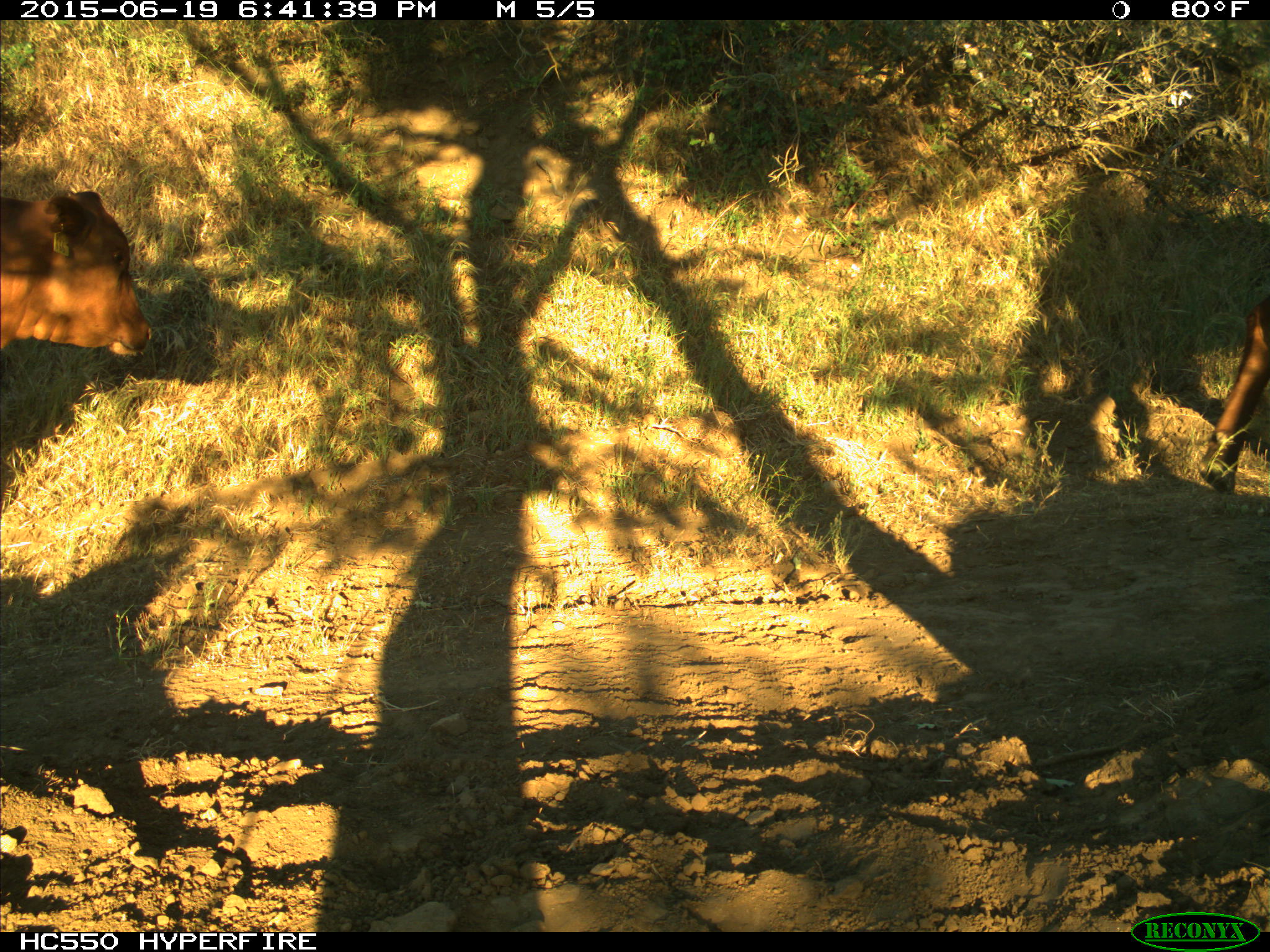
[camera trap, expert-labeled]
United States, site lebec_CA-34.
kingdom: Animalia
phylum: Chordata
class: Mammalia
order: Artiodactyla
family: Bovidae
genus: Bos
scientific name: Bos taurus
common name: domestic cow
Bos taurus (domestic cow).